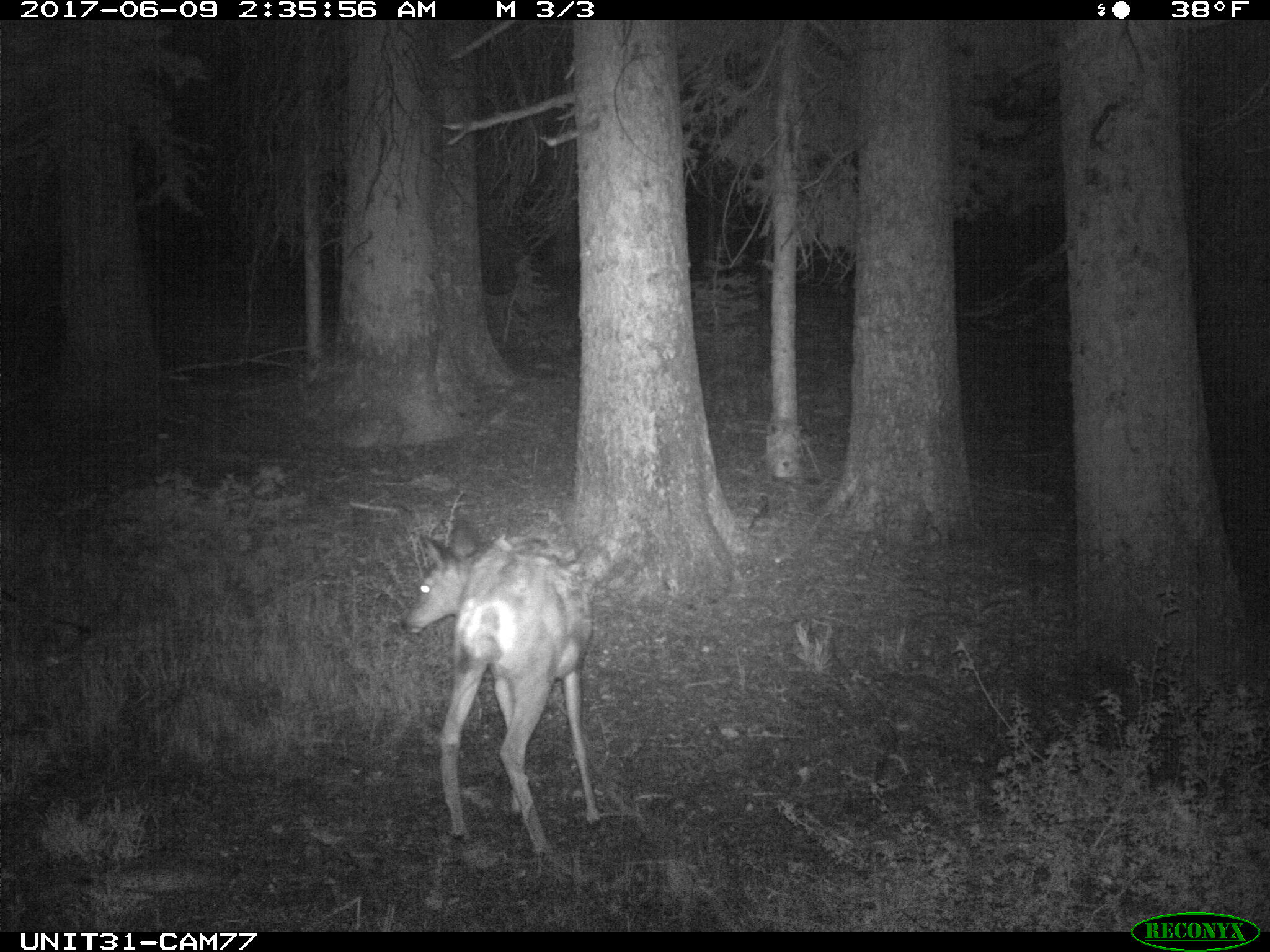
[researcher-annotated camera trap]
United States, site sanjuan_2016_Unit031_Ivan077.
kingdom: Animalia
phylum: Chordata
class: Mammalia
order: Artiodactyla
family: Cervidae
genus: Odocoileus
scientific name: Odocoileus hemionus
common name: mule deer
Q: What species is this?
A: Odocoileus hemionus (mule deer).